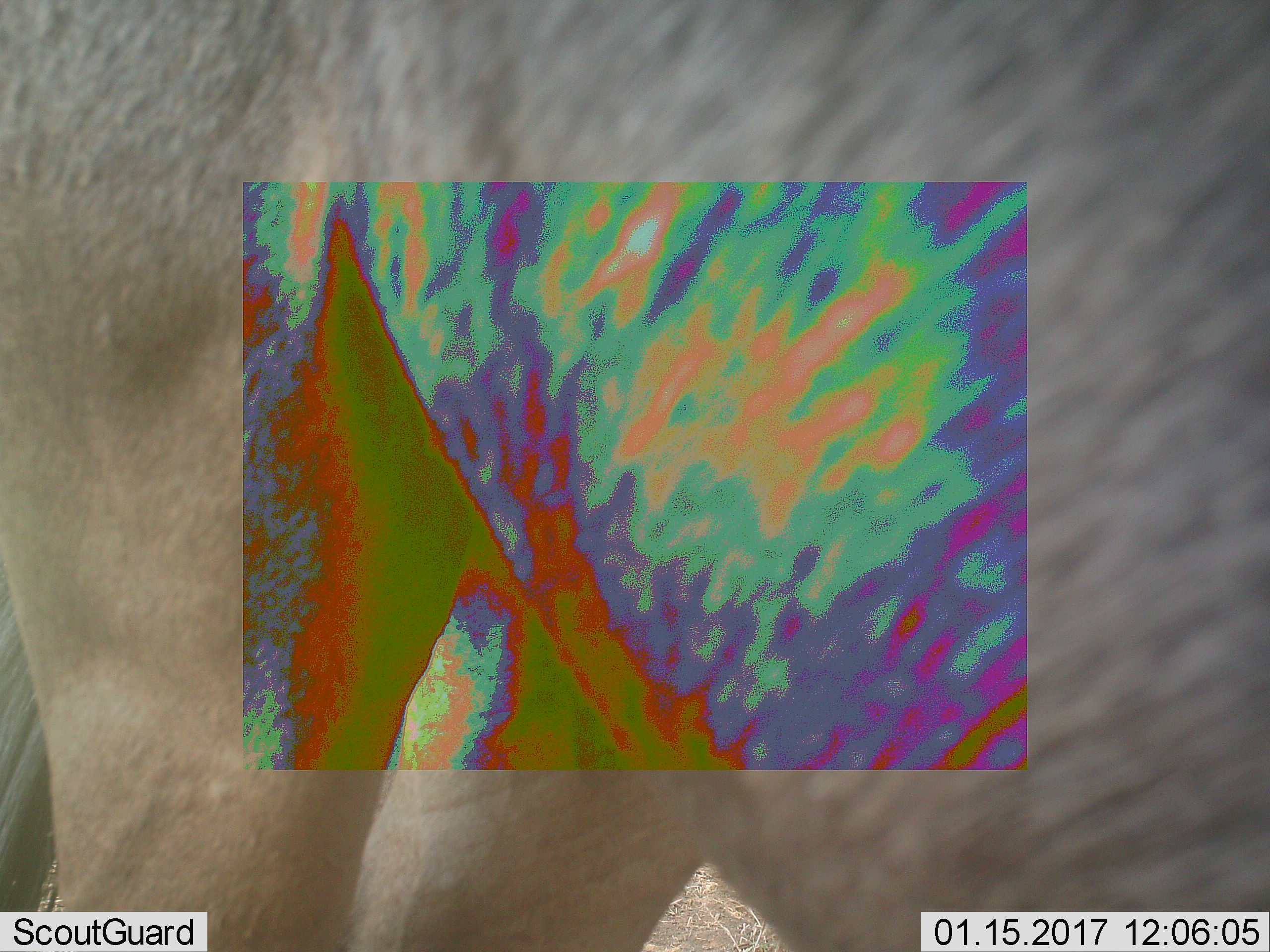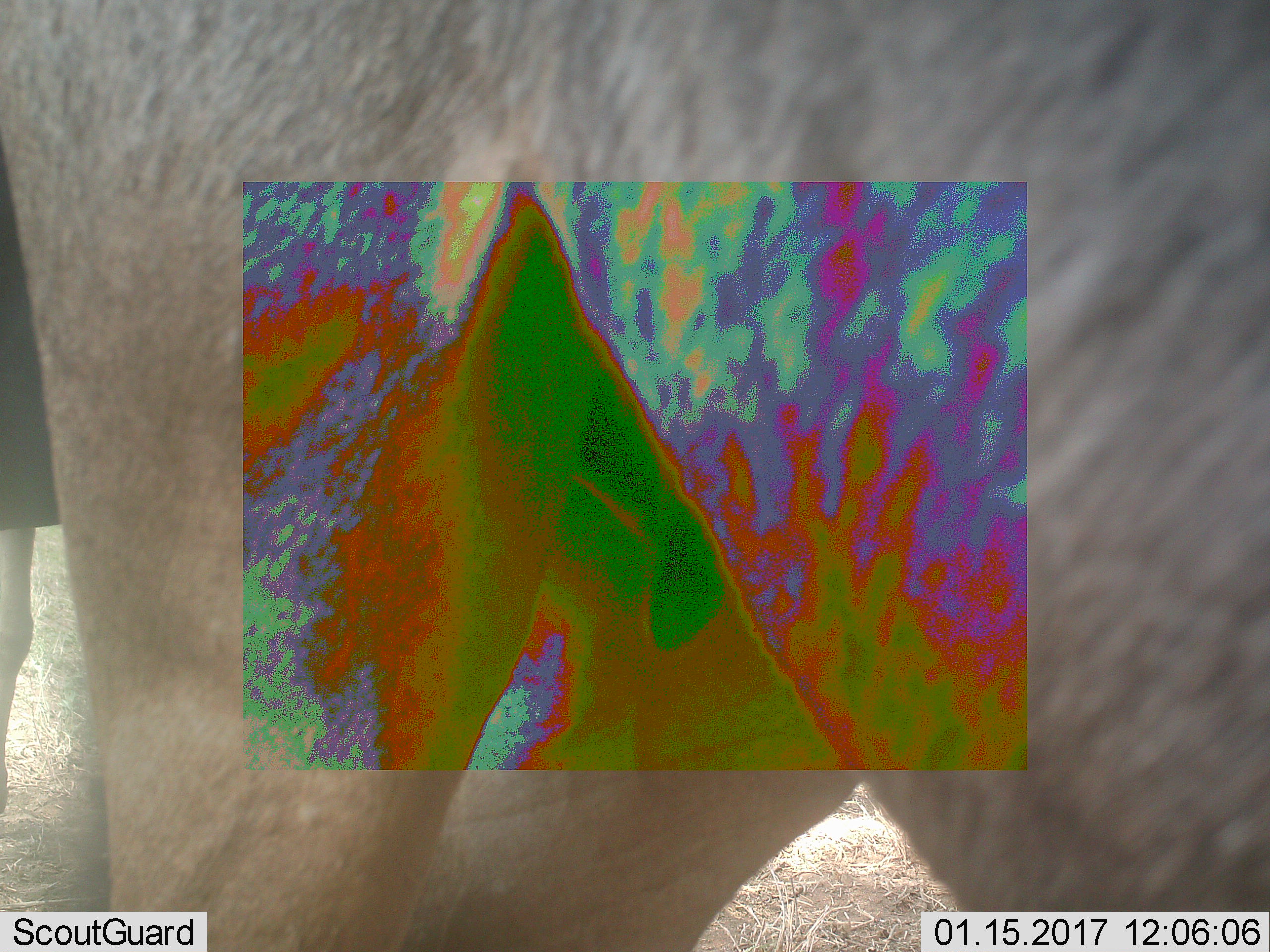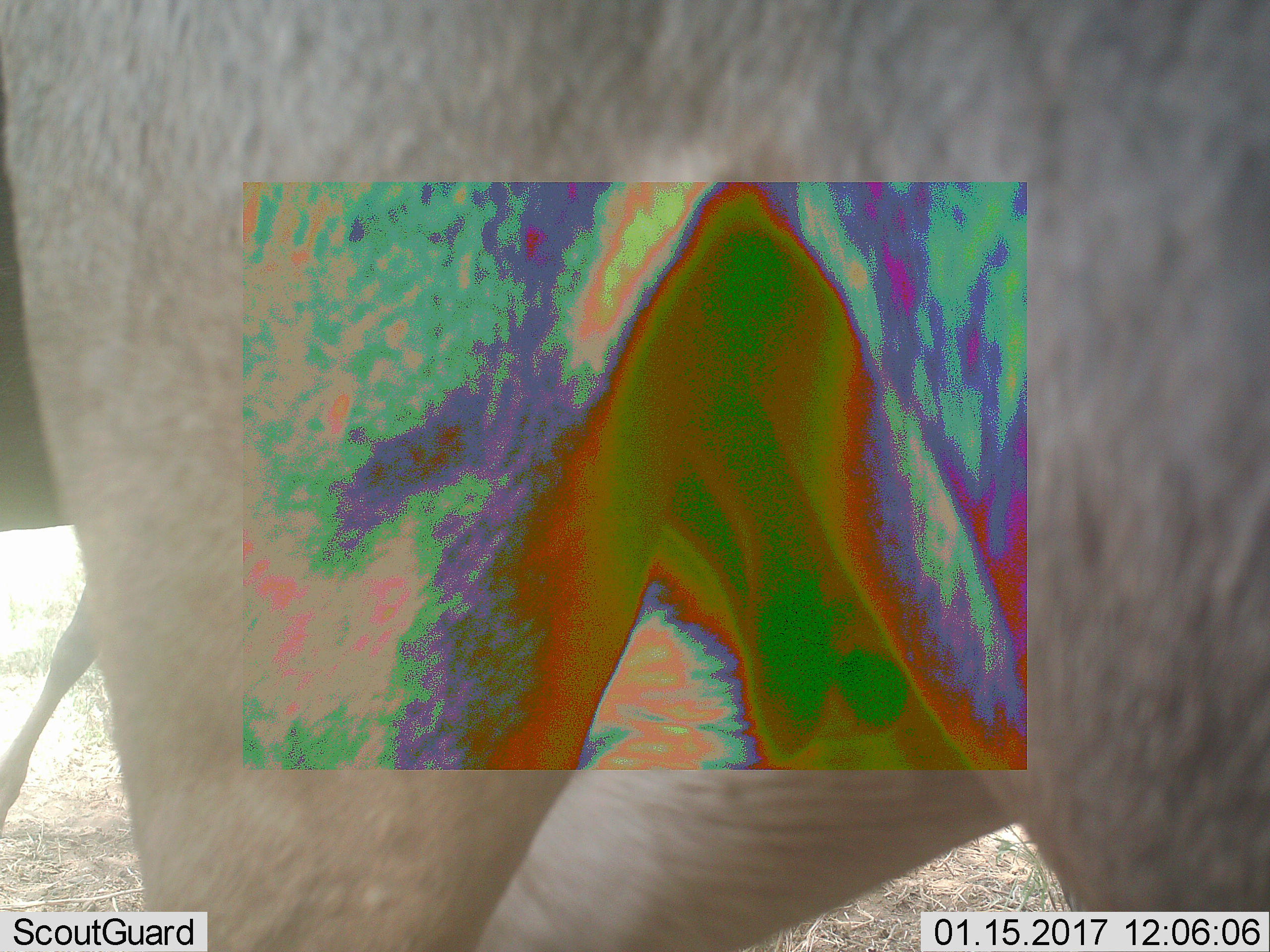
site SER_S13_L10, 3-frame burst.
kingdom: Animalia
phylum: Chordata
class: Mammalia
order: Artiodactyla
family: Bovidae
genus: Connochaetes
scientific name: Connochaetes taurinus taurinus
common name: blue wildebeest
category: wildebeestblue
Wildebeestblue (blue wildebeest) (Connochaetes taurinus taurinus), count 2. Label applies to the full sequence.